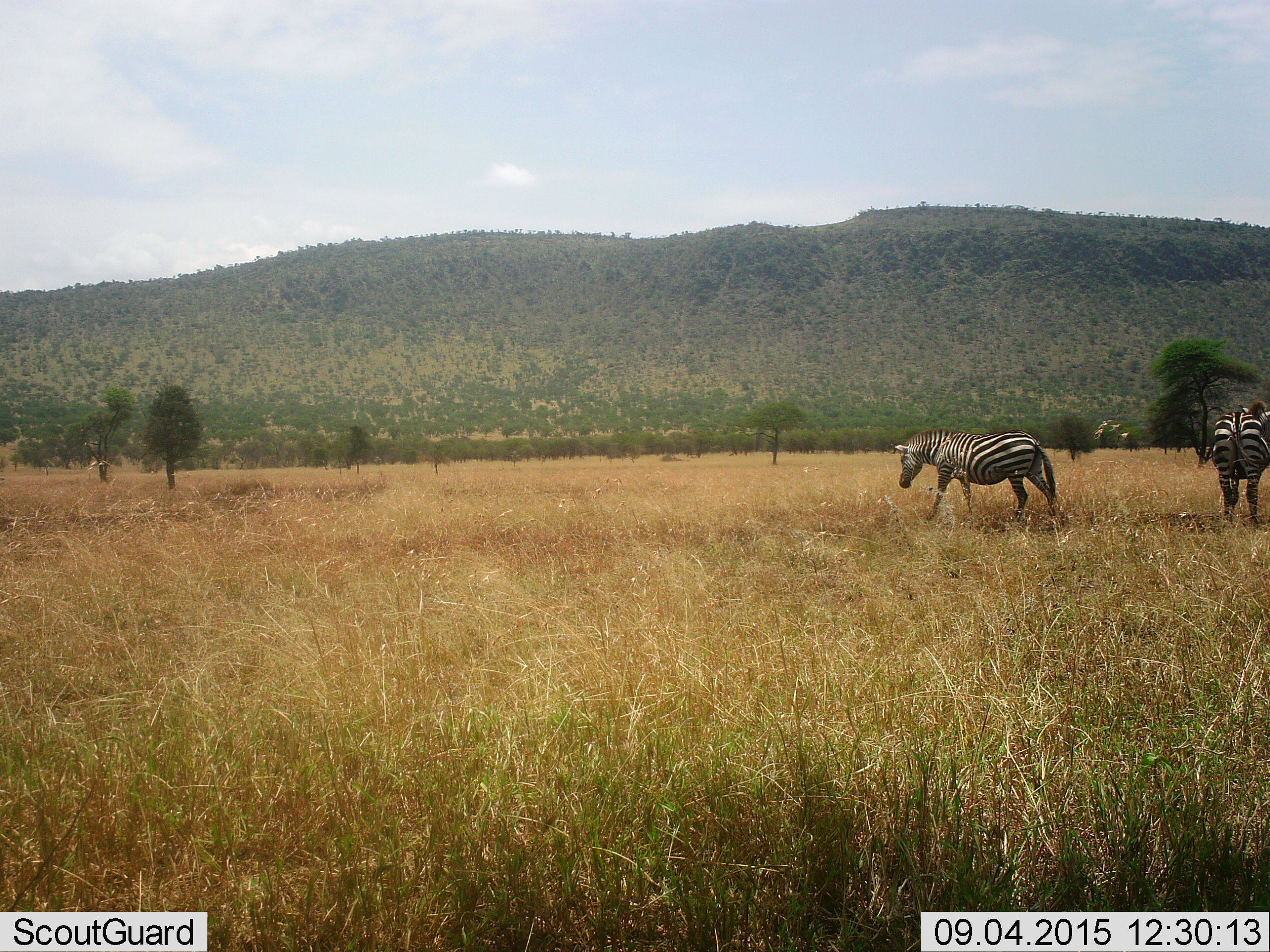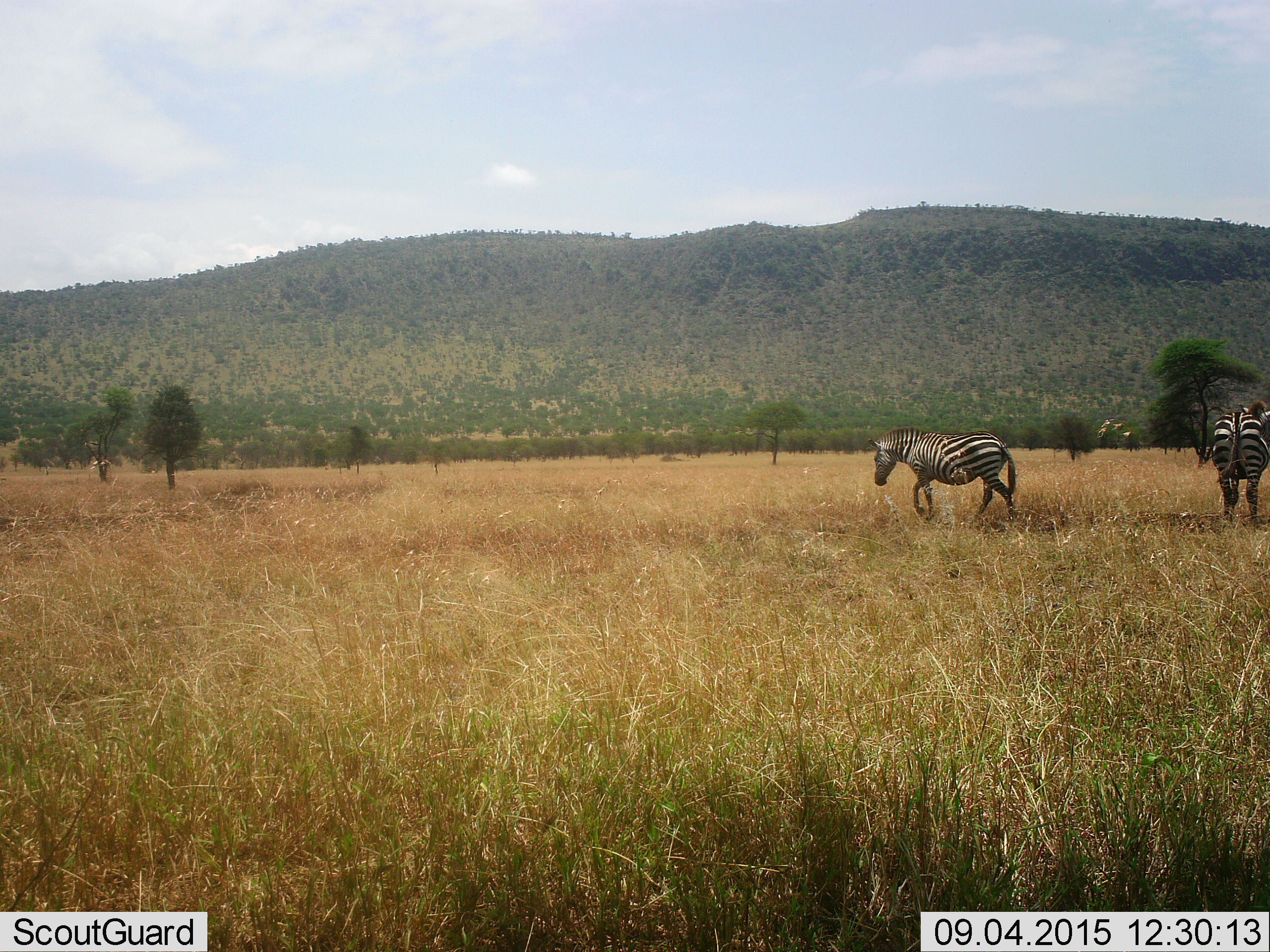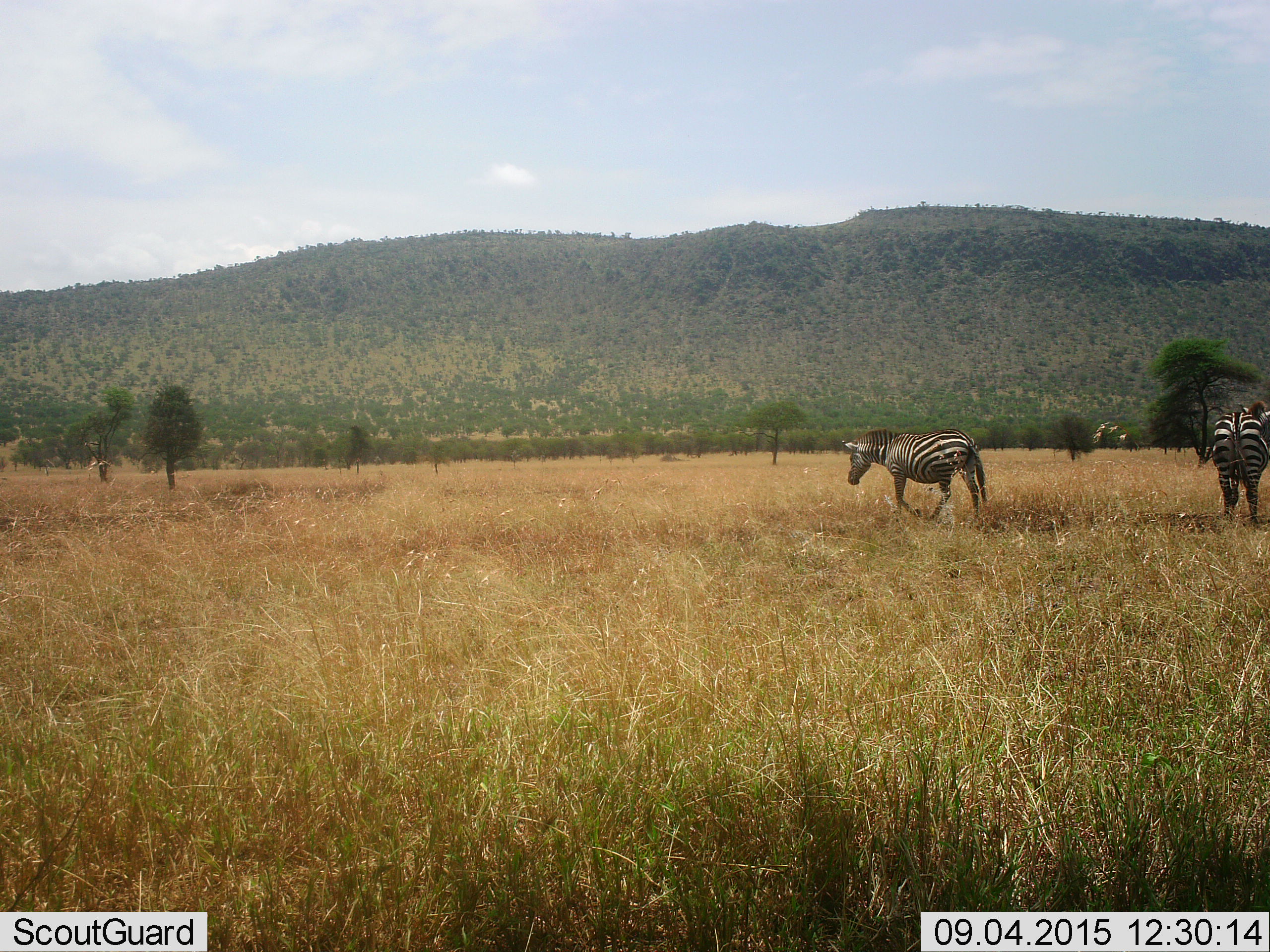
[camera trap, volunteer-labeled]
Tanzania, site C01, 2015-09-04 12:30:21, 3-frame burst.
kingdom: Animalia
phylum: Chordata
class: Mammalia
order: Perissodactyla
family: Equidae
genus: Equus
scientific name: Equus quagga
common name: plains zebra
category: zebra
Zebra (plains zebra) (Equus quagga), count 2. Behavior (volunteer vote fractions): standing 94%, resting 0%, moving 72%, interacting 0%. Young present (vote fraction): 0%. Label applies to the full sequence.